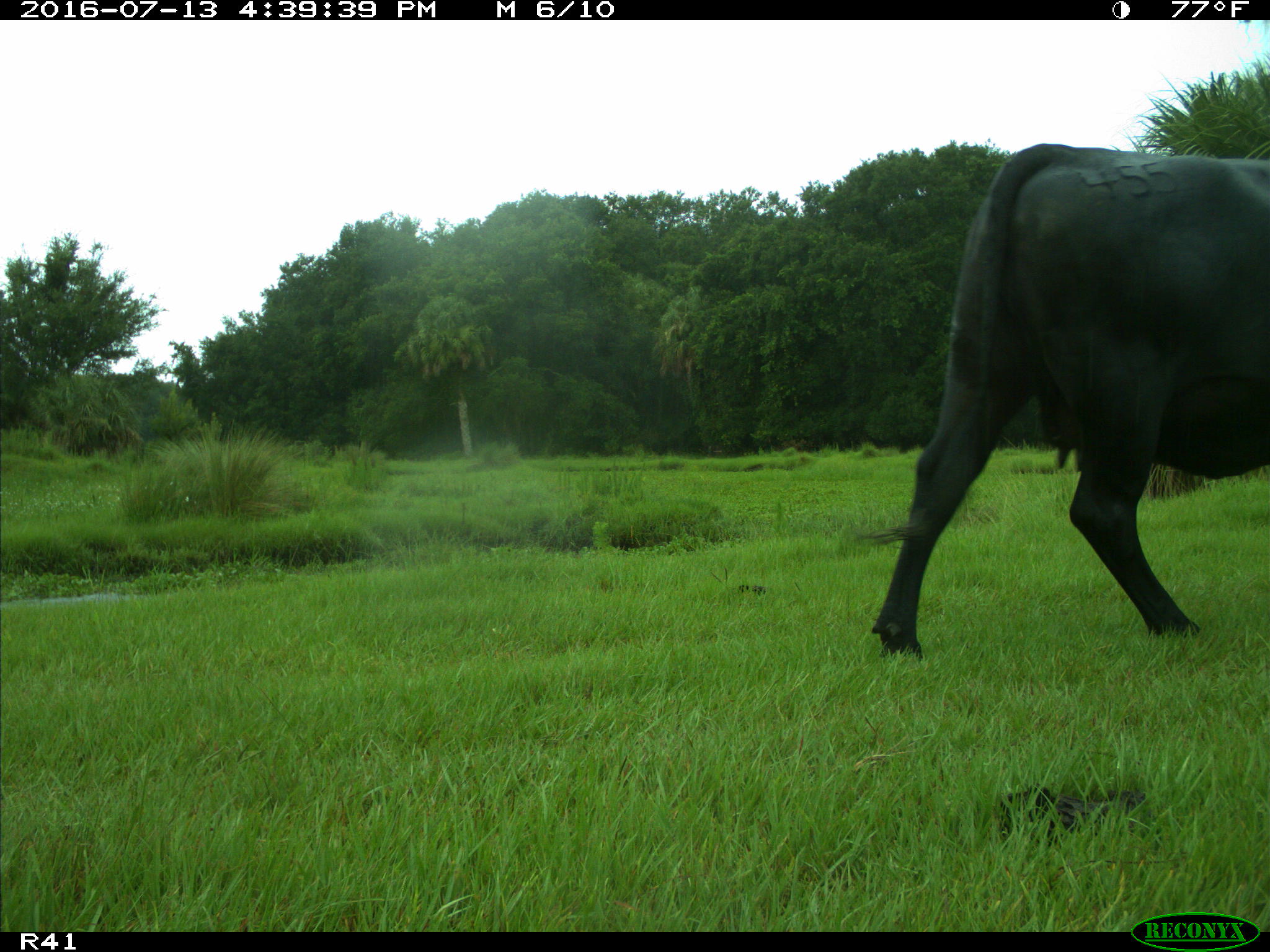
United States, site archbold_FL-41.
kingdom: Animalia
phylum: Chordata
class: Mammalia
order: Artiodactyla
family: Bovidae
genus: Bos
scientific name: Bos taurus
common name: domestic cow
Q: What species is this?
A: Bos taurus (domestic cow).